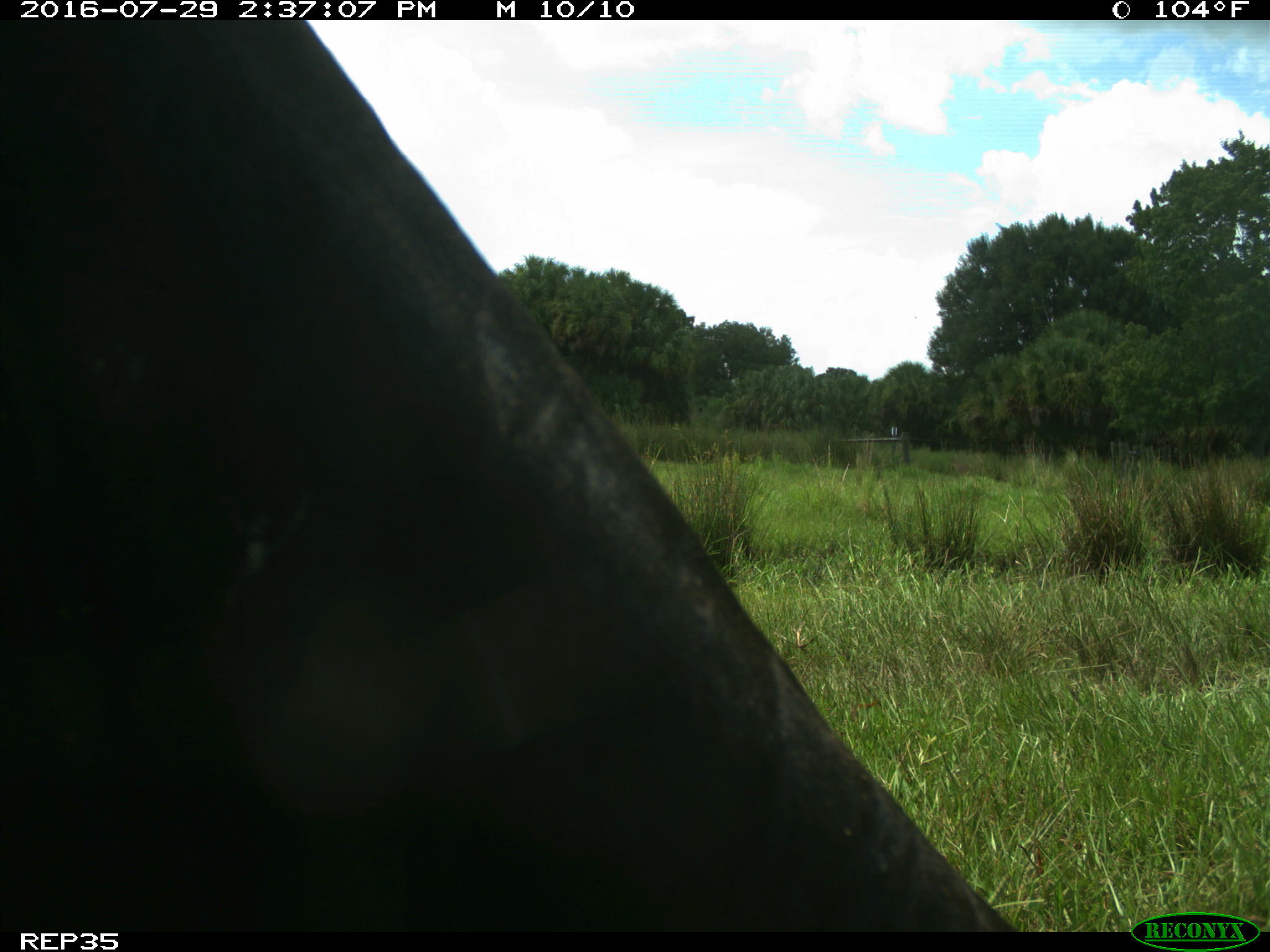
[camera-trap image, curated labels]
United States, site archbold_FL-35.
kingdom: Animalia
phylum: Chordata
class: Mammalia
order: Artiodactyla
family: Bovidae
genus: Bos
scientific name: Bos taurus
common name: domestic cow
Bos taurus (domestic cow).